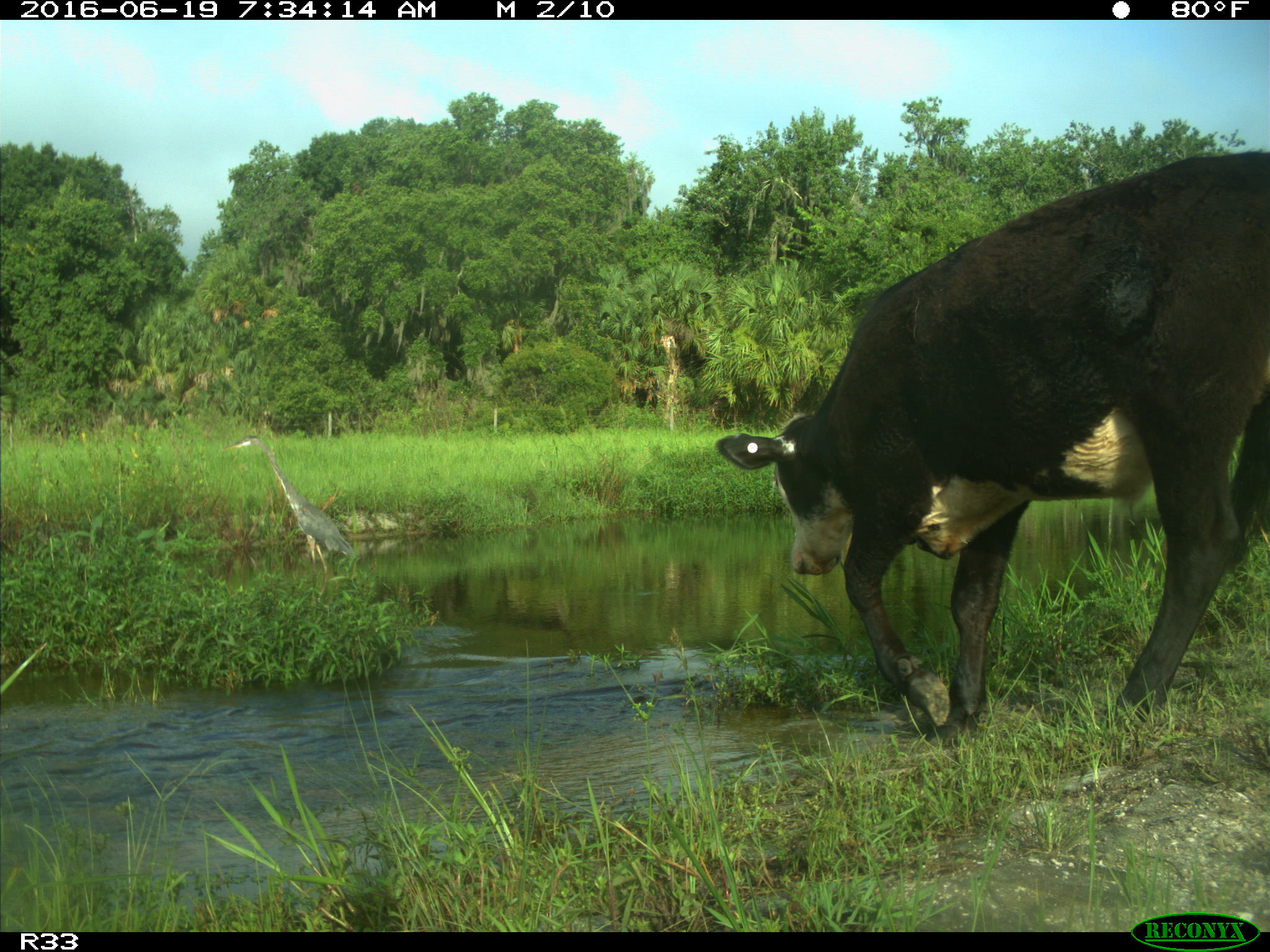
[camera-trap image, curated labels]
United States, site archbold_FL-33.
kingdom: Animalia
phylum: Chordata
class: Mammalia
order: Artiodactyla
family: Bovidae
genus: Bos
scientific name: Bos taurus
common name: domestic cow